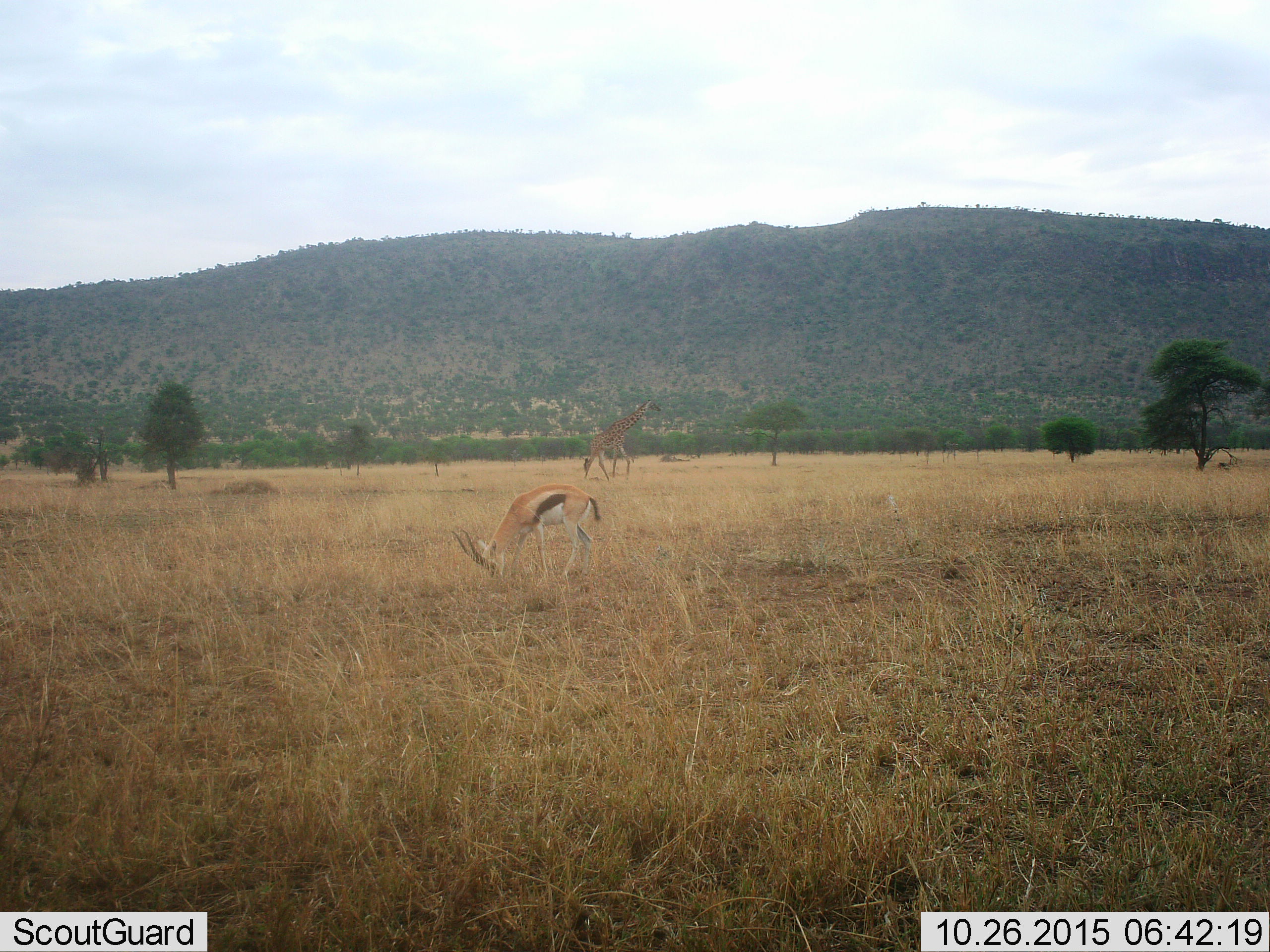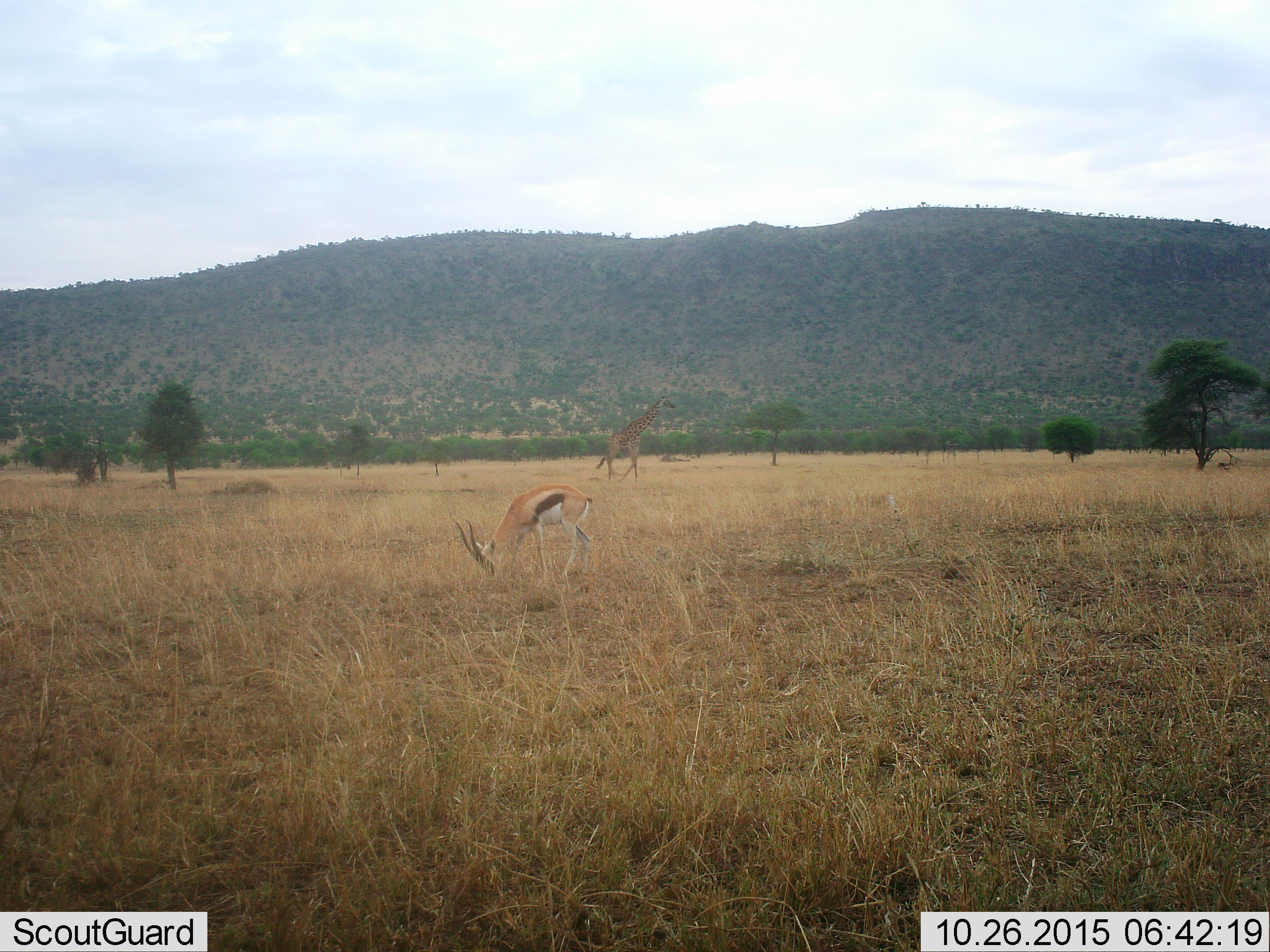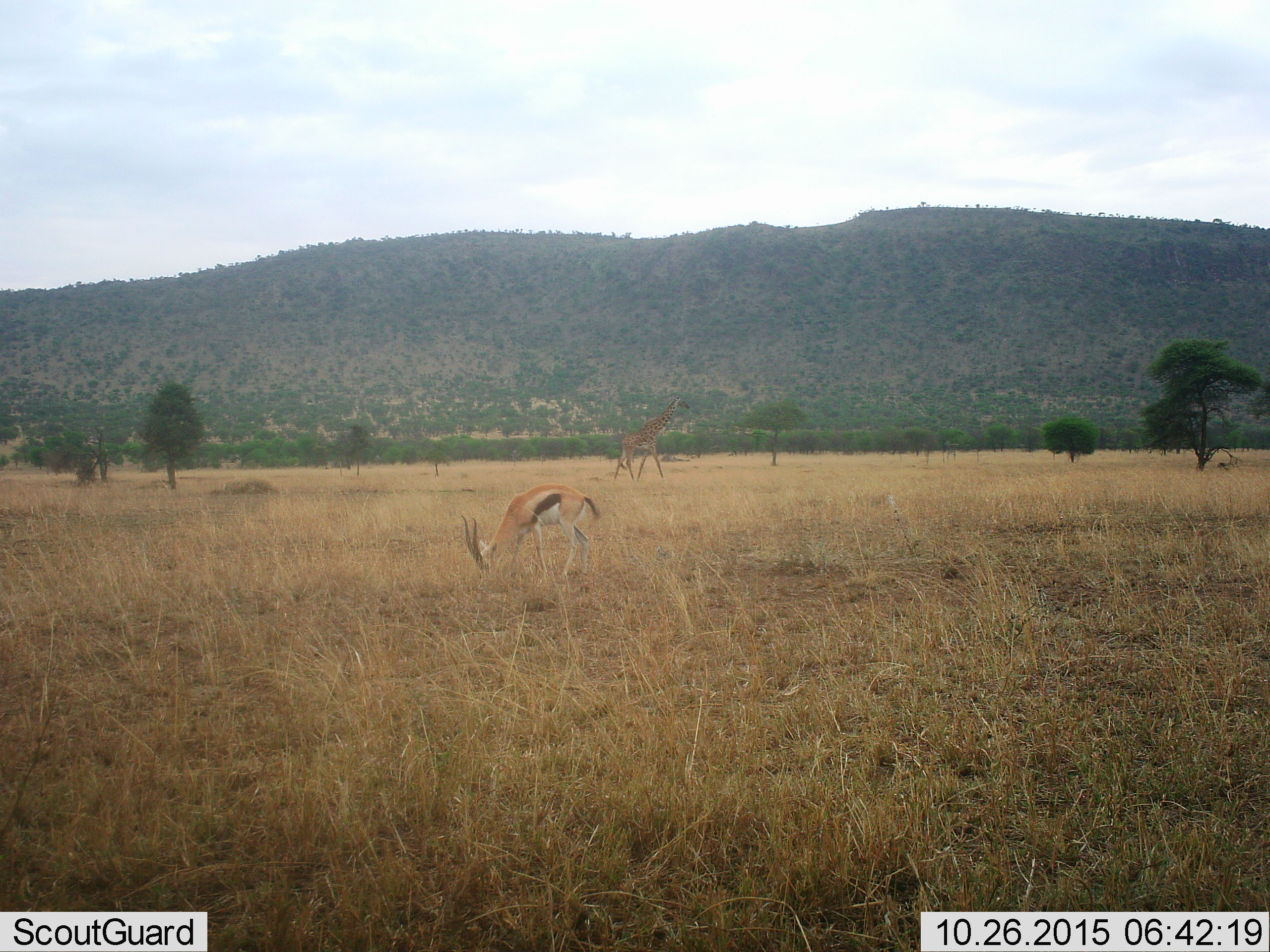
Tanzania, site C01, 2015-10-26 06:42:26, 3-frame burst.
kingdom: Animalia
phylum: Chordata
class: Mammalia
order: Artiodactyla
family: Bovidae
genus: Eudorcas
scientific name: Eudorcas thomsonii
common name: thomson's gazelle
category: gazellethomsons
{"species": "gazellethomsons (thomson's gazelle) (Eudorcas thomsonii)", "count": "1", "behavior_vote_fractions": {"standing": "20%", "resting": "0%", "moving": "0%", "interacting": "0%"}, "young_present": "0%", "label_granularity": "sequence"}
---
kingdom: Animalia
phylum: Chordata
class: Mammalia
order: Artiodactyla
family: Giraffidae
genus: Giraffa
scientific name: Giraffa camelopardalis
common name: giraffe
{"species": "giraffe (Giraffa camelopardalis)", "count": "1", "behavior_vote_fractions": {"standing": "6%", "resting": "0%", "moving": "94%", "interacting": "0%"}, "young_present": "0%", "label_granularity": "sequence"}